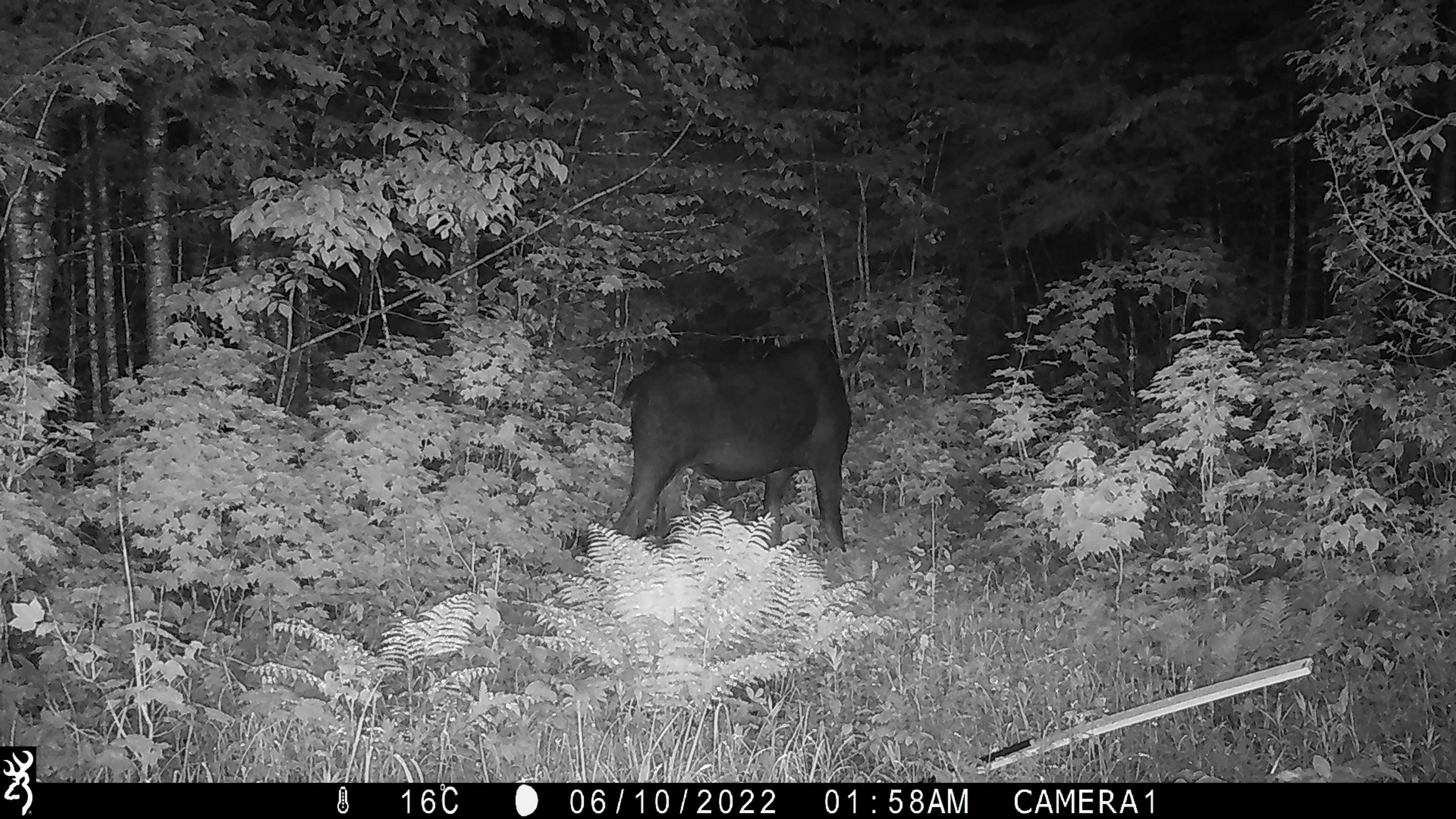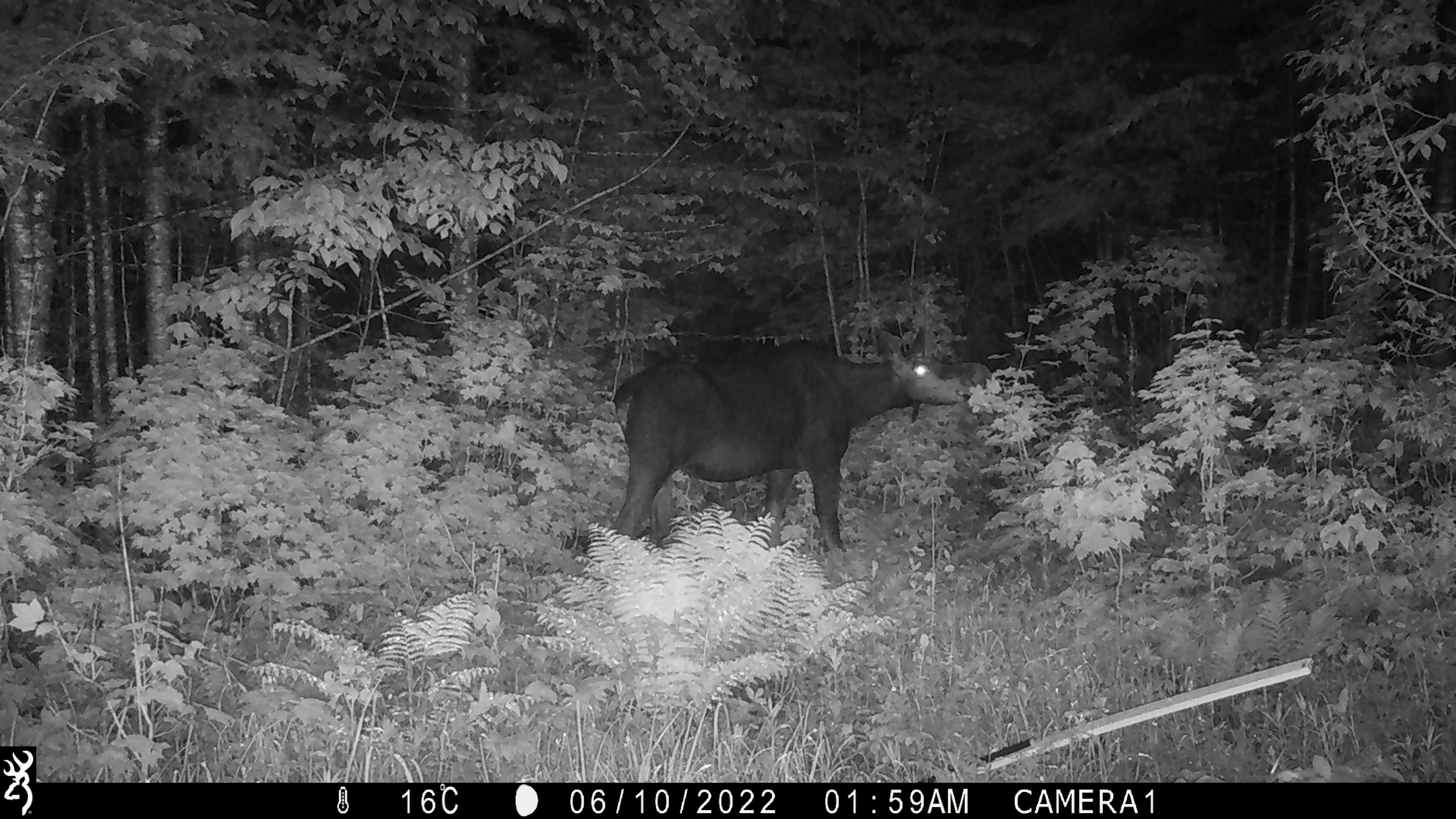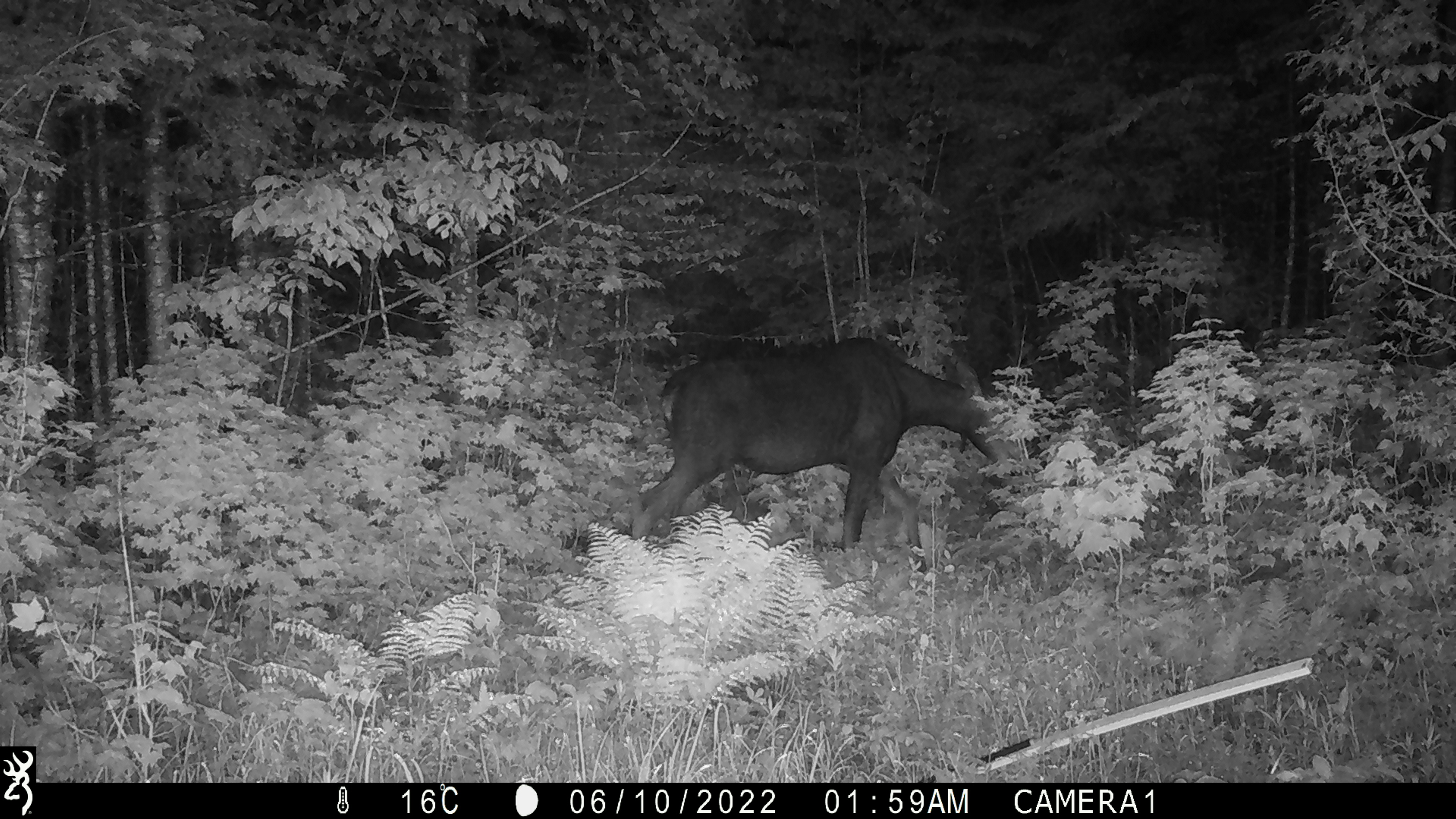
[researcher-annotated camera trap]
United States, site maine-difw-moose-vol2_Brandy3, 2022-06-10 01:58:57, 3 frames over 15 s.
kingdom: Animalia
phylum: Chordata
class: Mammalia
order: Artiodactyla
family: Cervidae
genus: Alces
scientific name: Alces alces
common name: moose